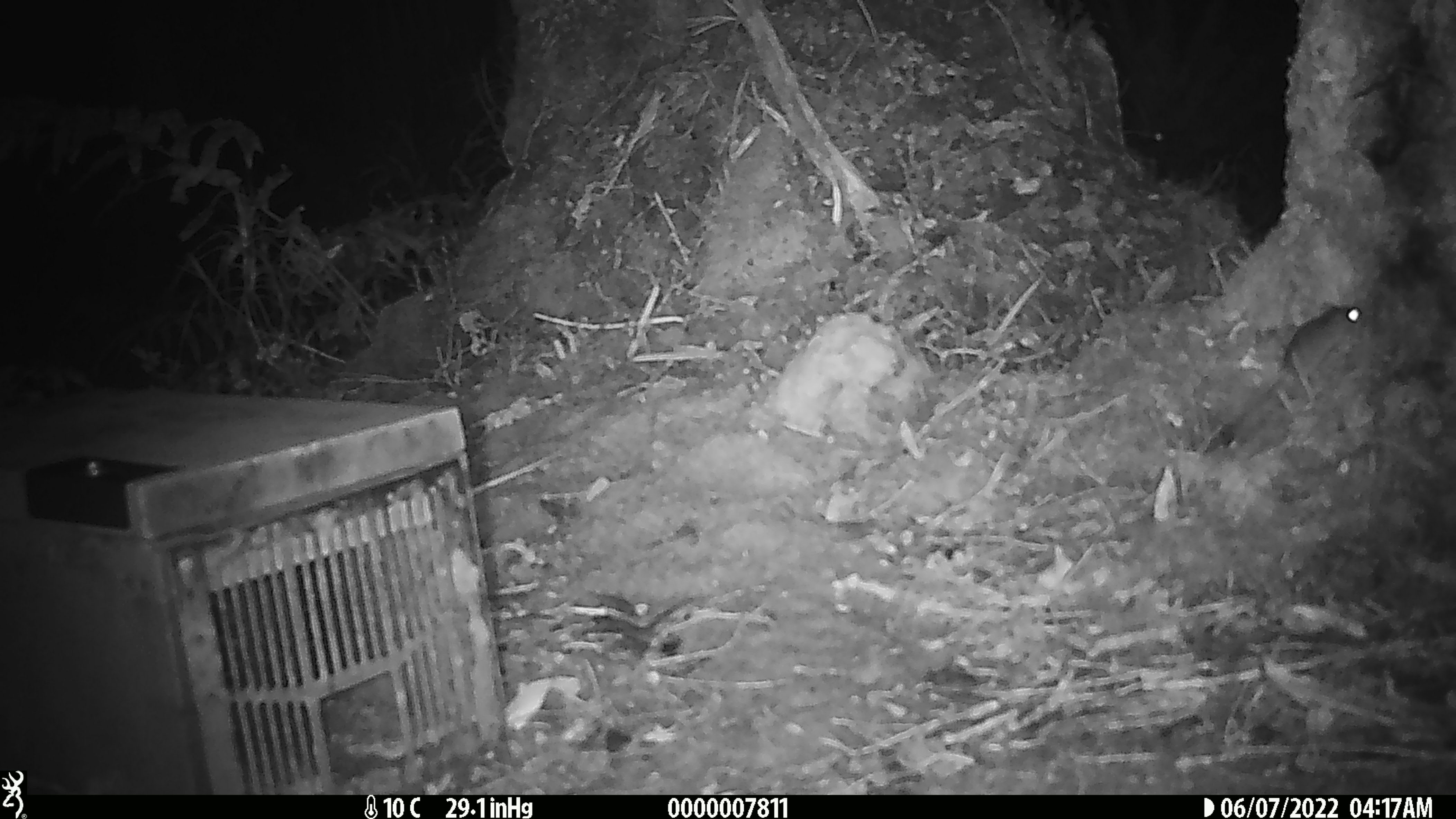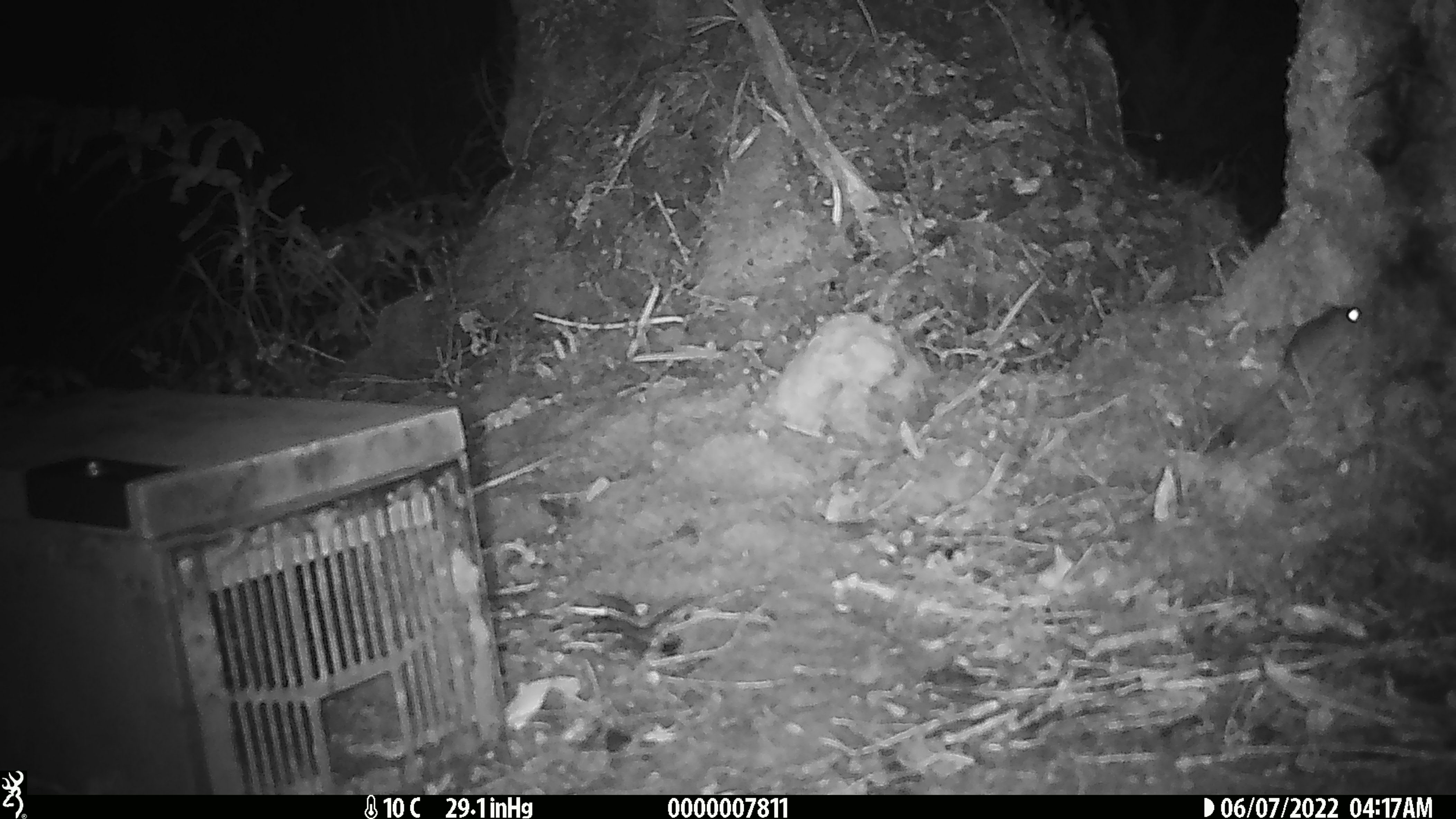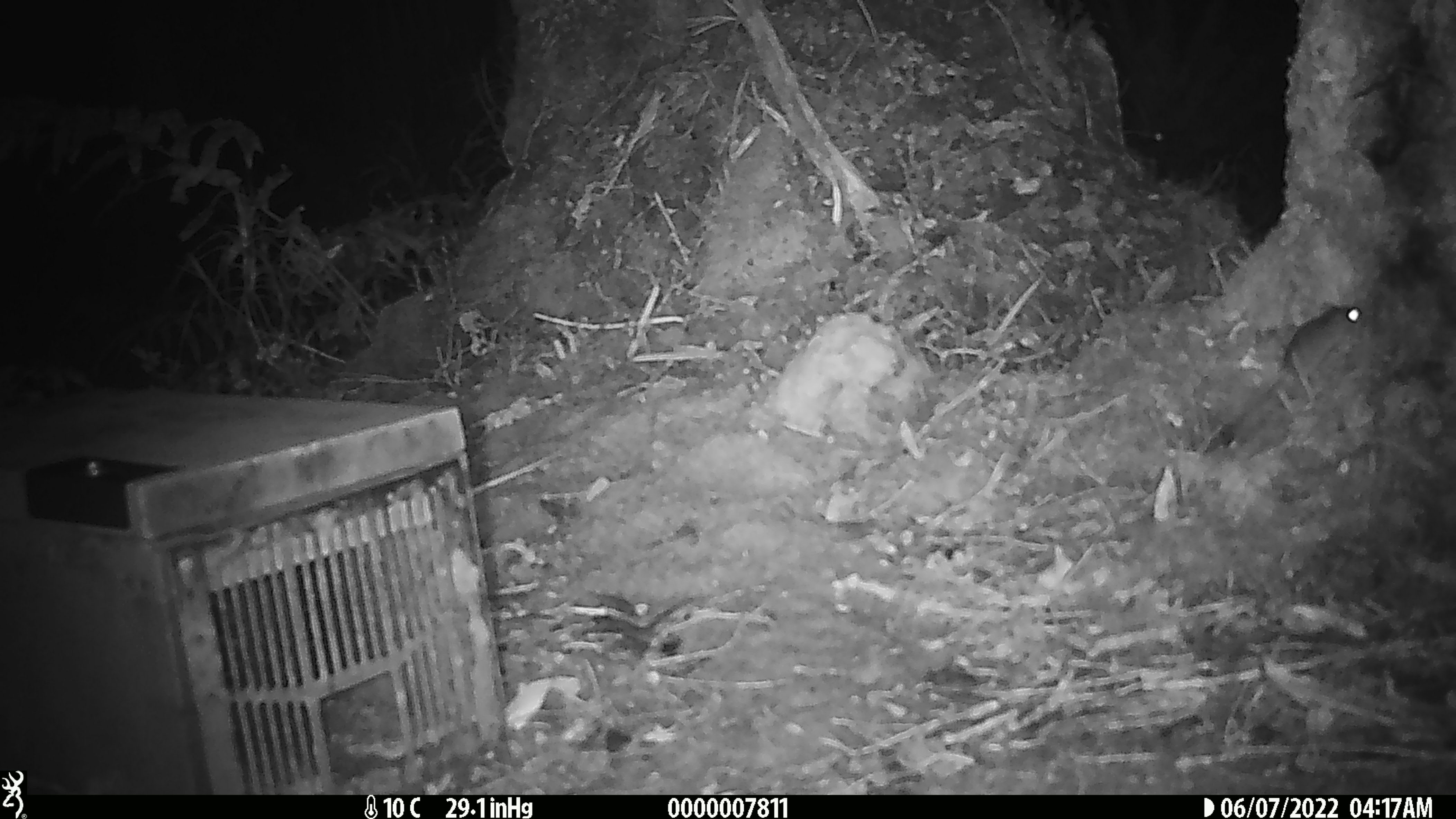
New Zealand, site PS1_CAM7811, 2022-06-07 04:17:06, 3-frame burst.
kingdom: Animalia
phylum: Chordata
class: Mammalia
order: Rodentia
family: Muridae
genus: Mus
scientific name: Mus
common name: mouse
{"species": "mouse (Mus)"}